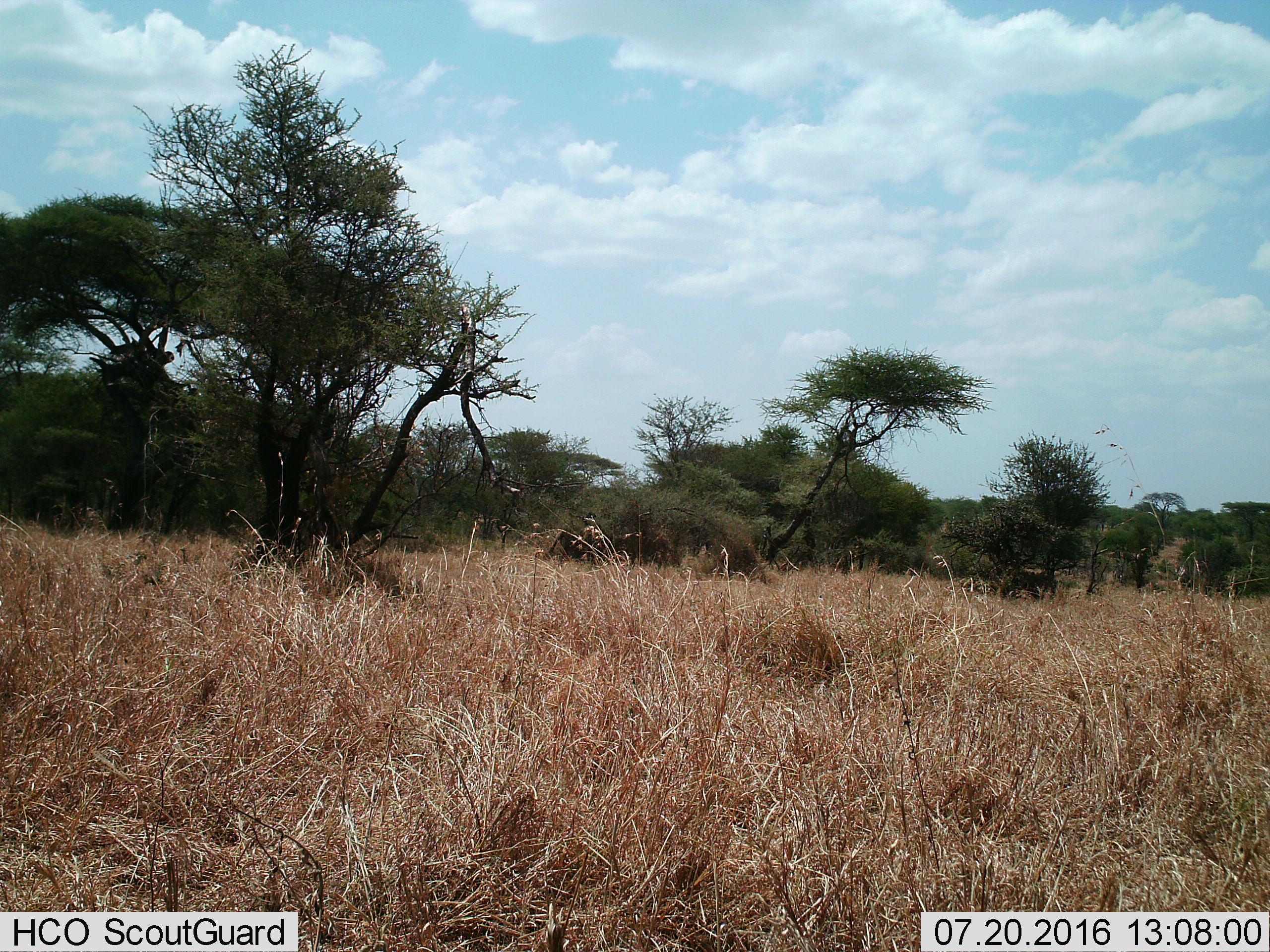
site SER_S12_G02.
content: unidentified animal